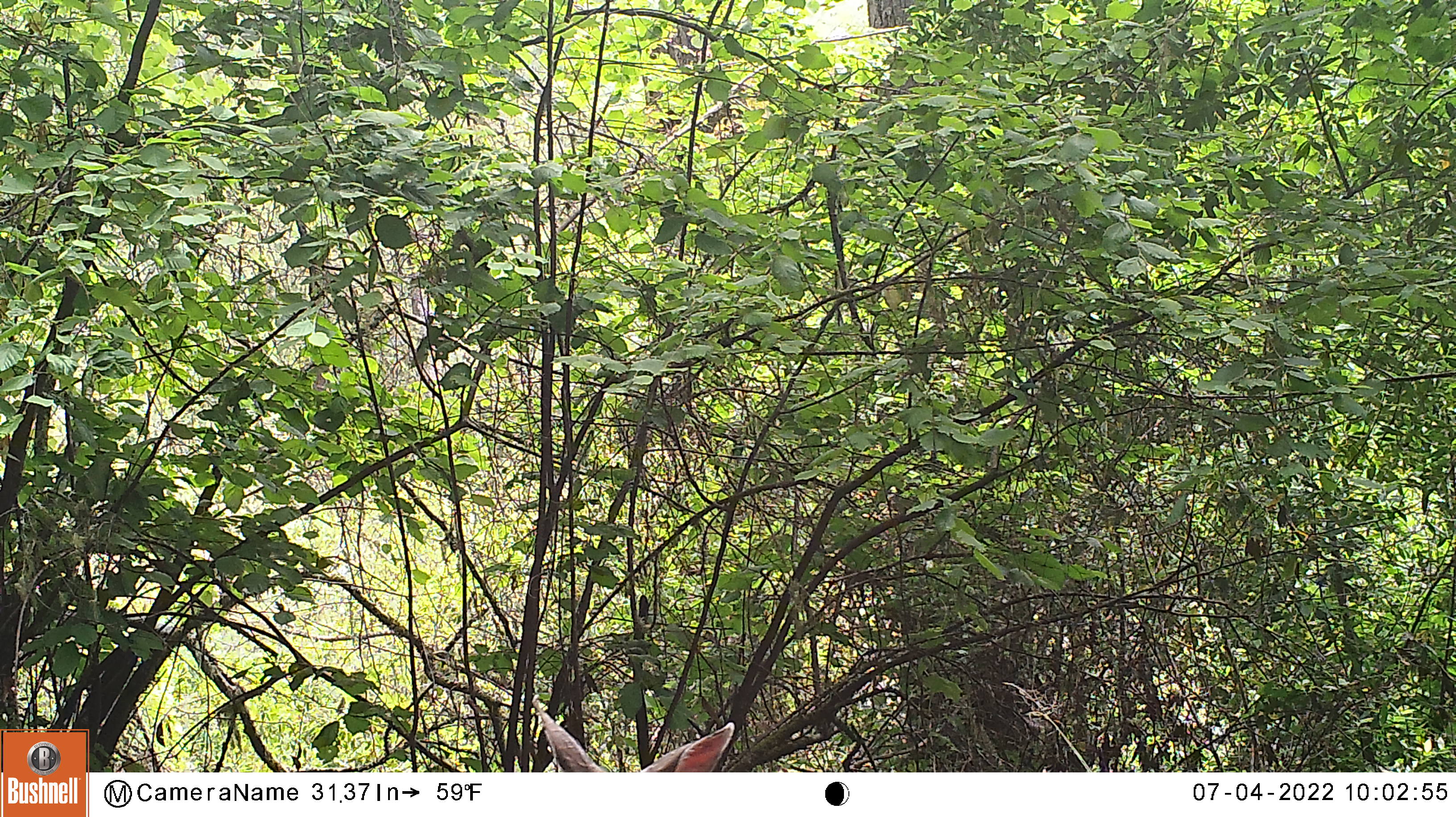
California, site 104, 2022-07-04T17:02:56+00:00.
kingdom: Animalia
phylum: Chordata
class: Mammalia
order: Artiodactyla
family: Cervidae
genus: Odocoileus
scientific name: Odocoileus hemionus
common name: mule deer